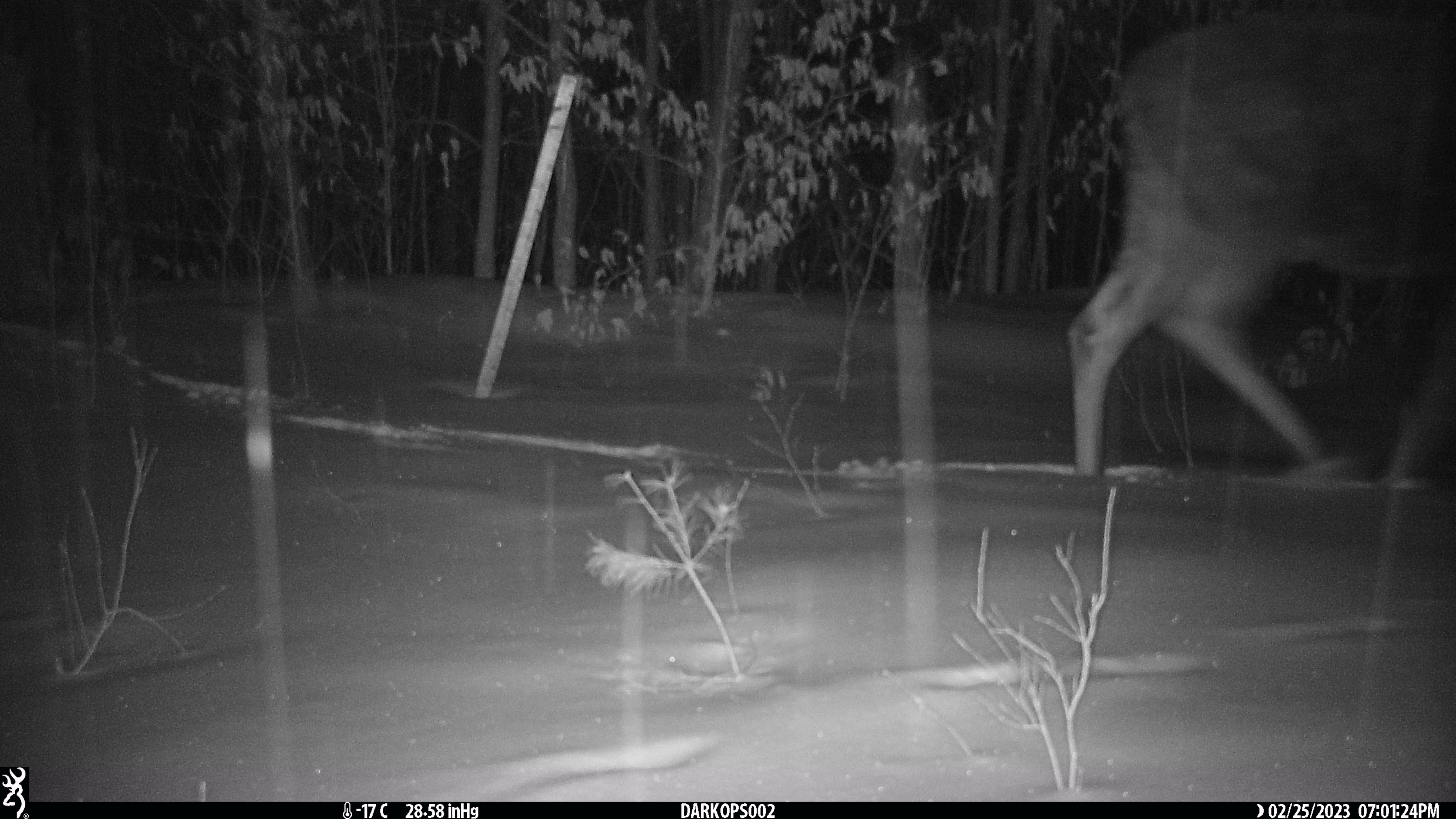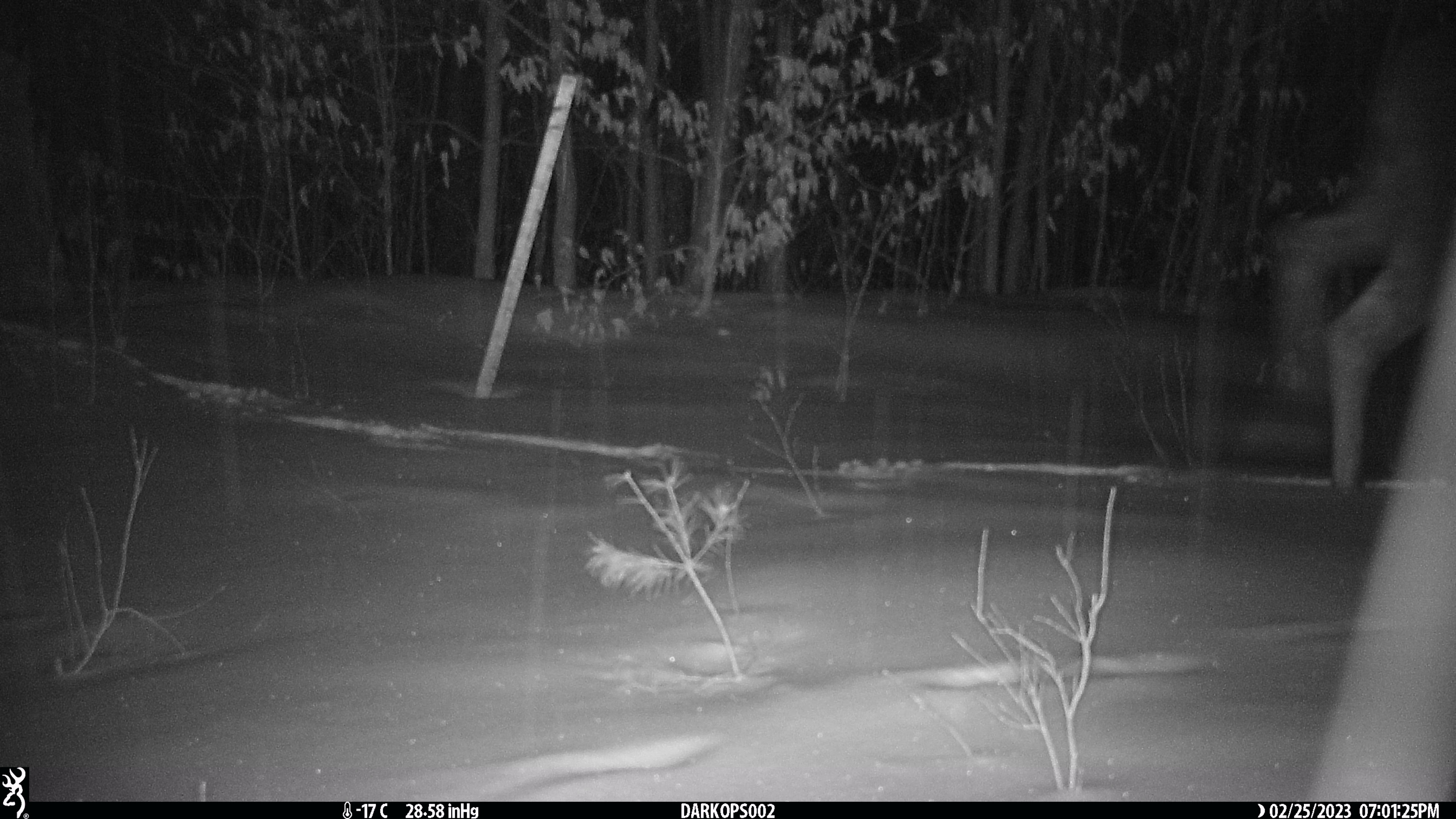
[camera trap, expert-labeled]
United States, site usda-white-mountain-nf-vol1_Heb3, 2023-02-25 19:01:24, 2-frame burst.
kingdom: Animalia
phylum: Chordata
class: Mammalia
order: Artiodactyla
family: Cervidae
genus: Alces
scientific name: Alces alces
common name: moose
Moose (Alces alces).